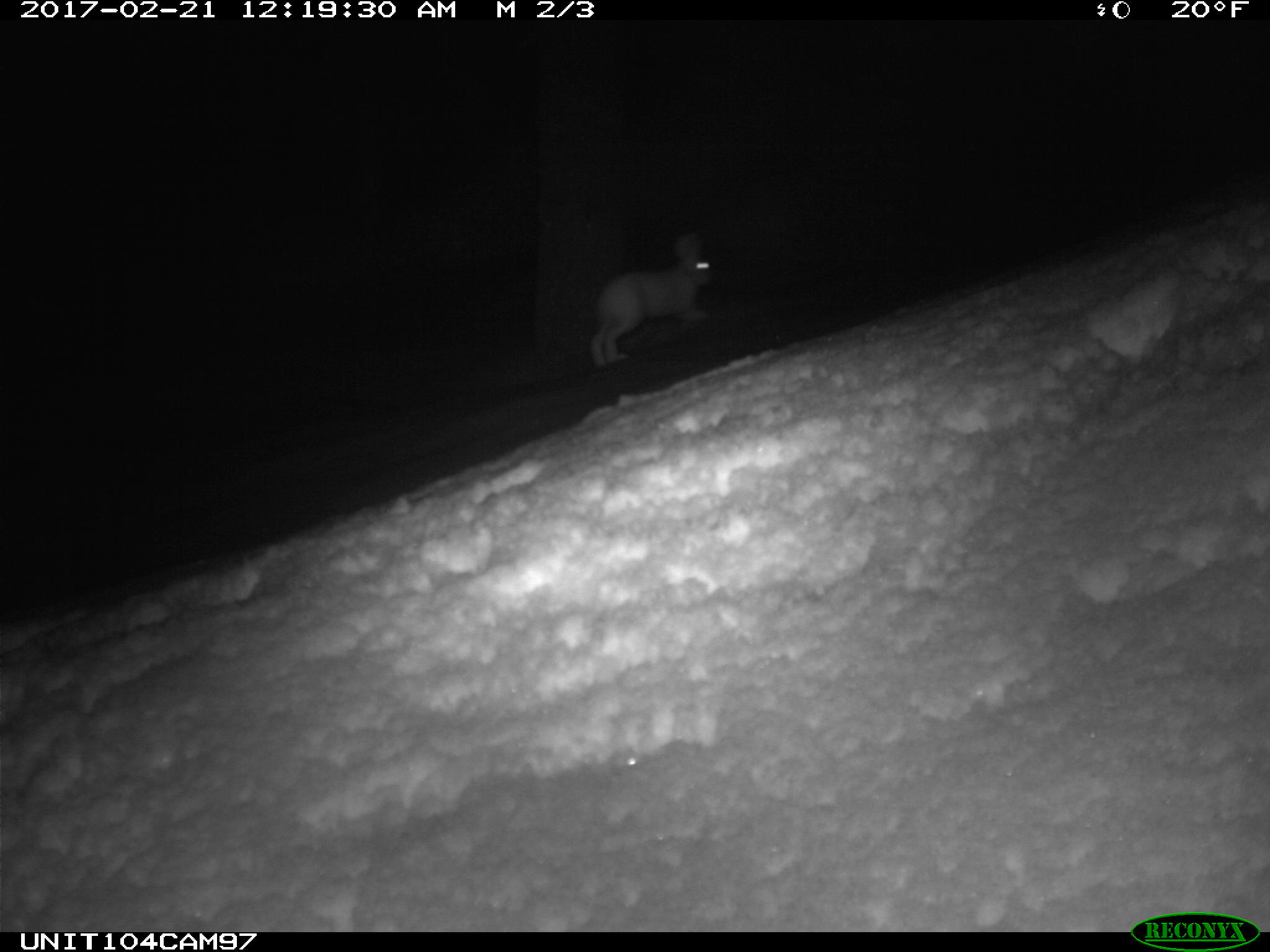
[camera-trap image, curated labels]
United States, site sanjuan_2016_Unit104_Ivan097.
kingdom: Animalia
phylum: Chordata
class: Mammalia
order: Lagomorpha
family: Leporidae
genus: Lepus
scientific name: Lepus americanus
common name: snowshoe hare